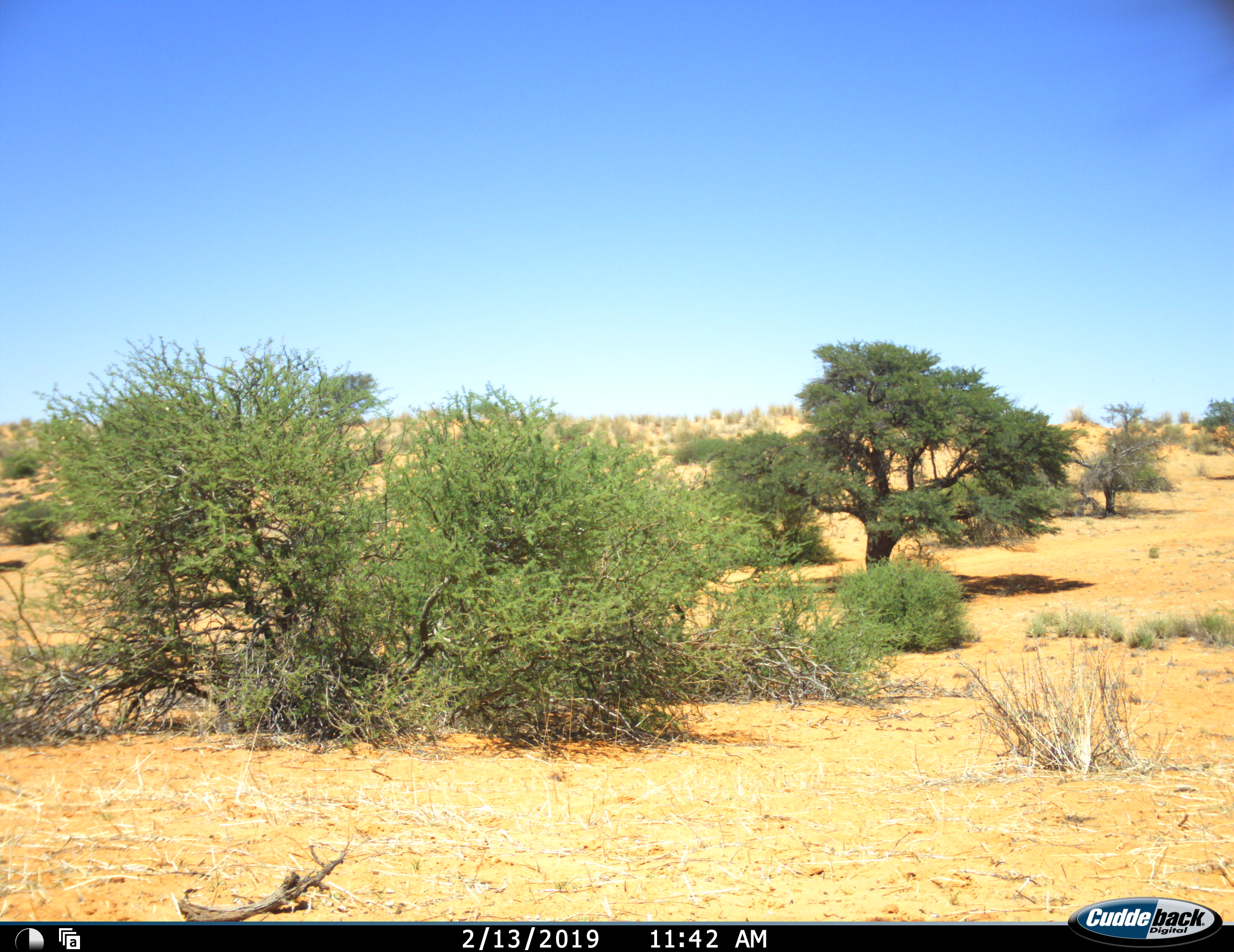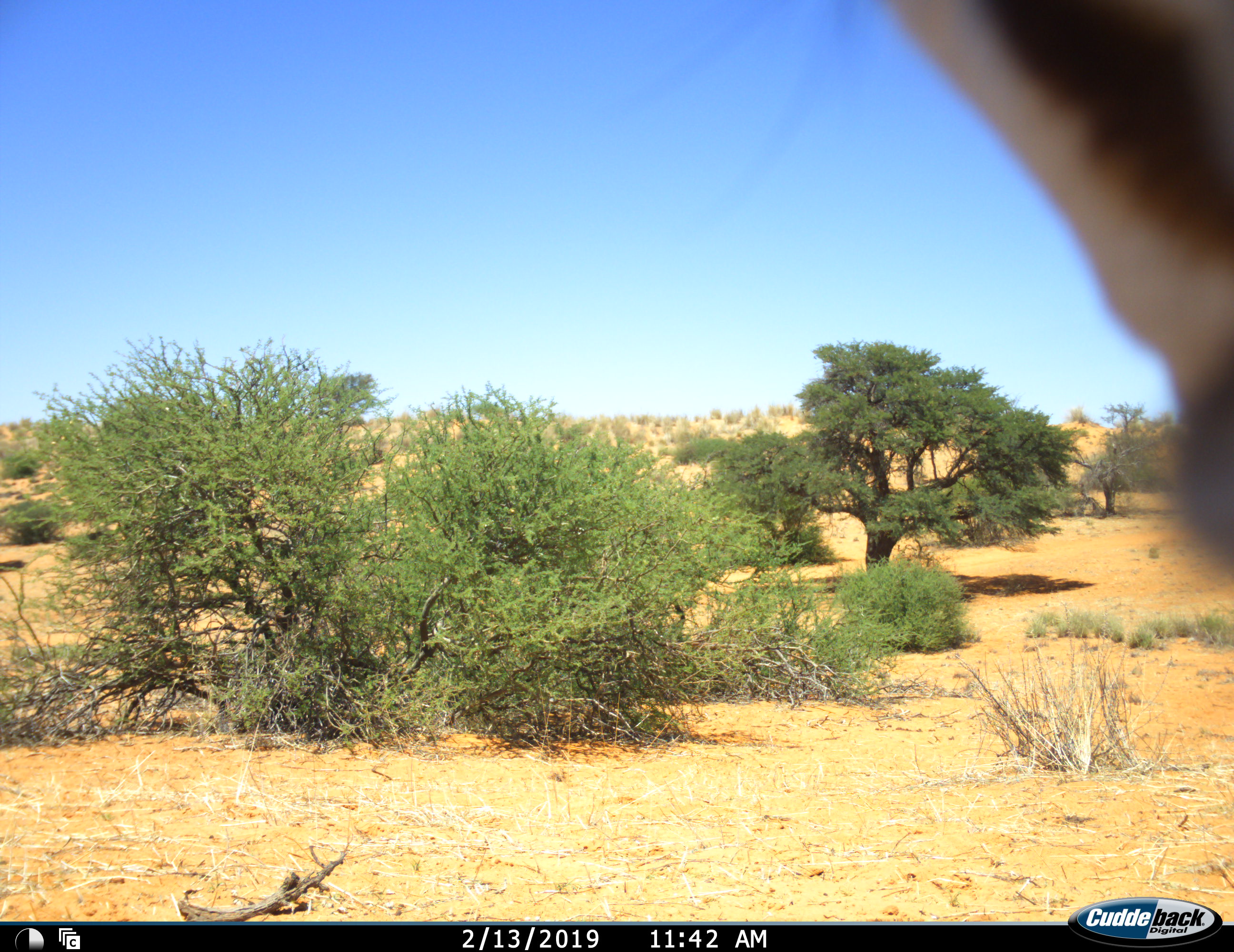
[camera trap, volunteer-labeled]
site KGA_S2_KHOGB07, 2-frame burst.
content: unidentified animal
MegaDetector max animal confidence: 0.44